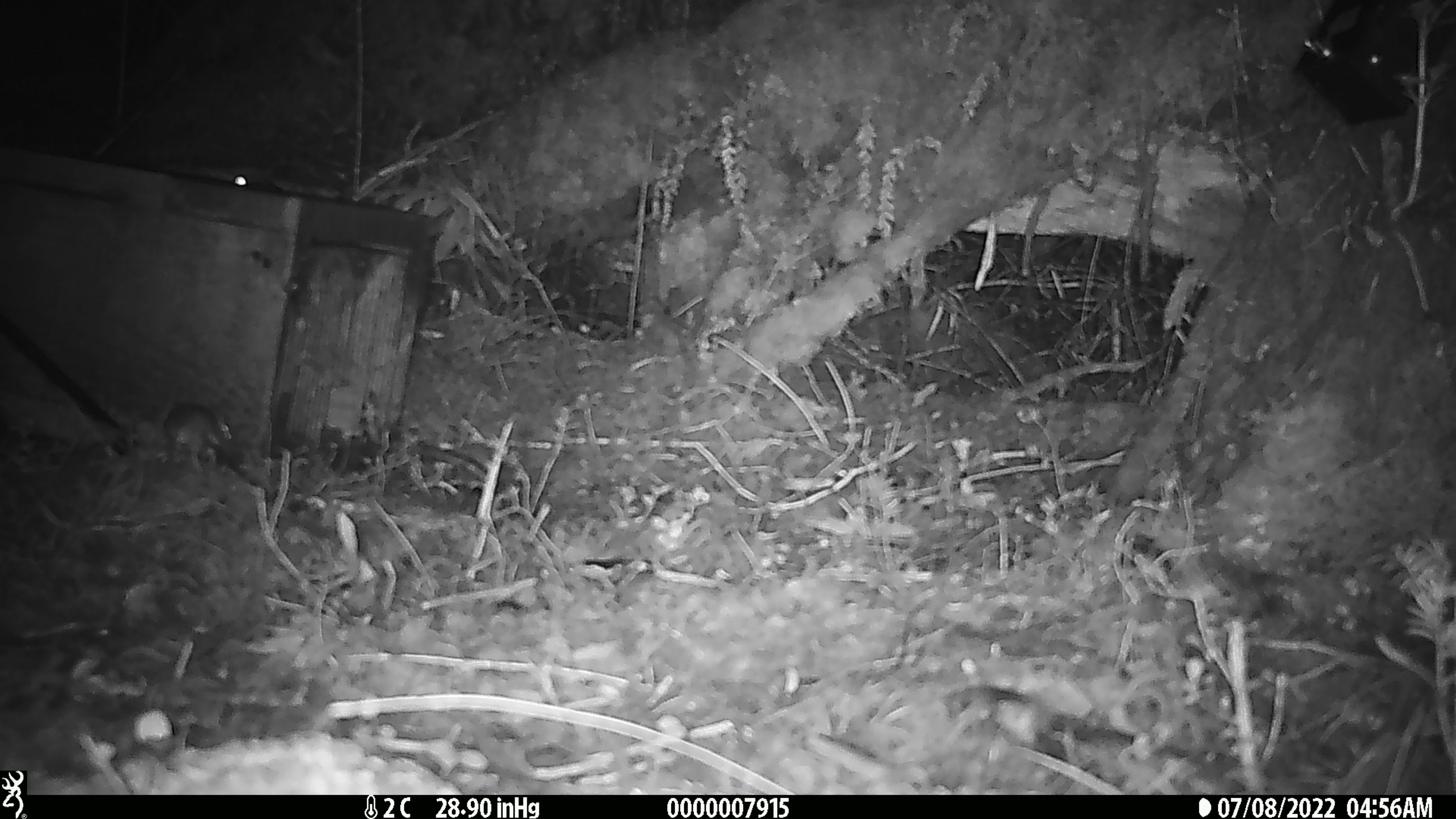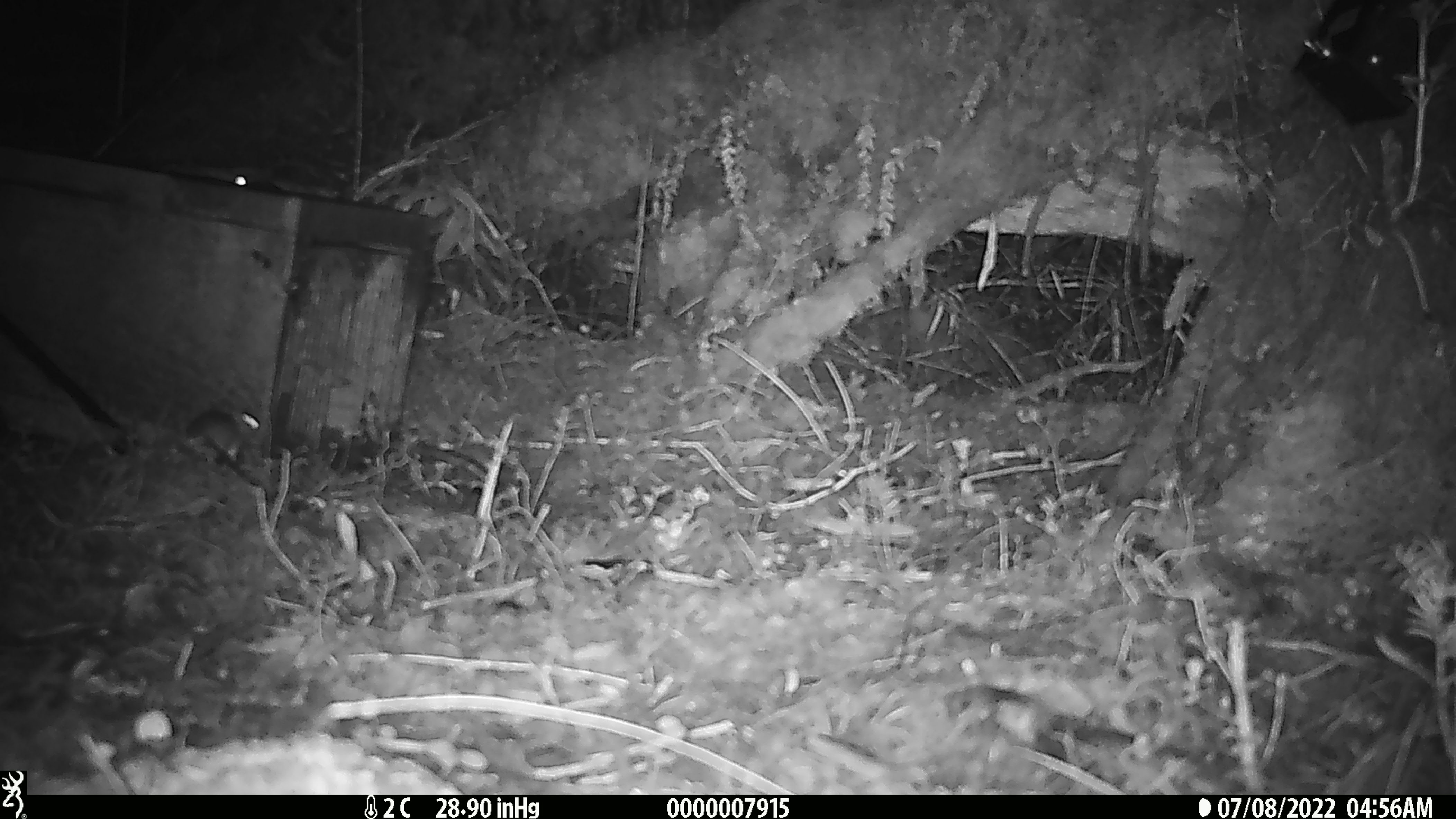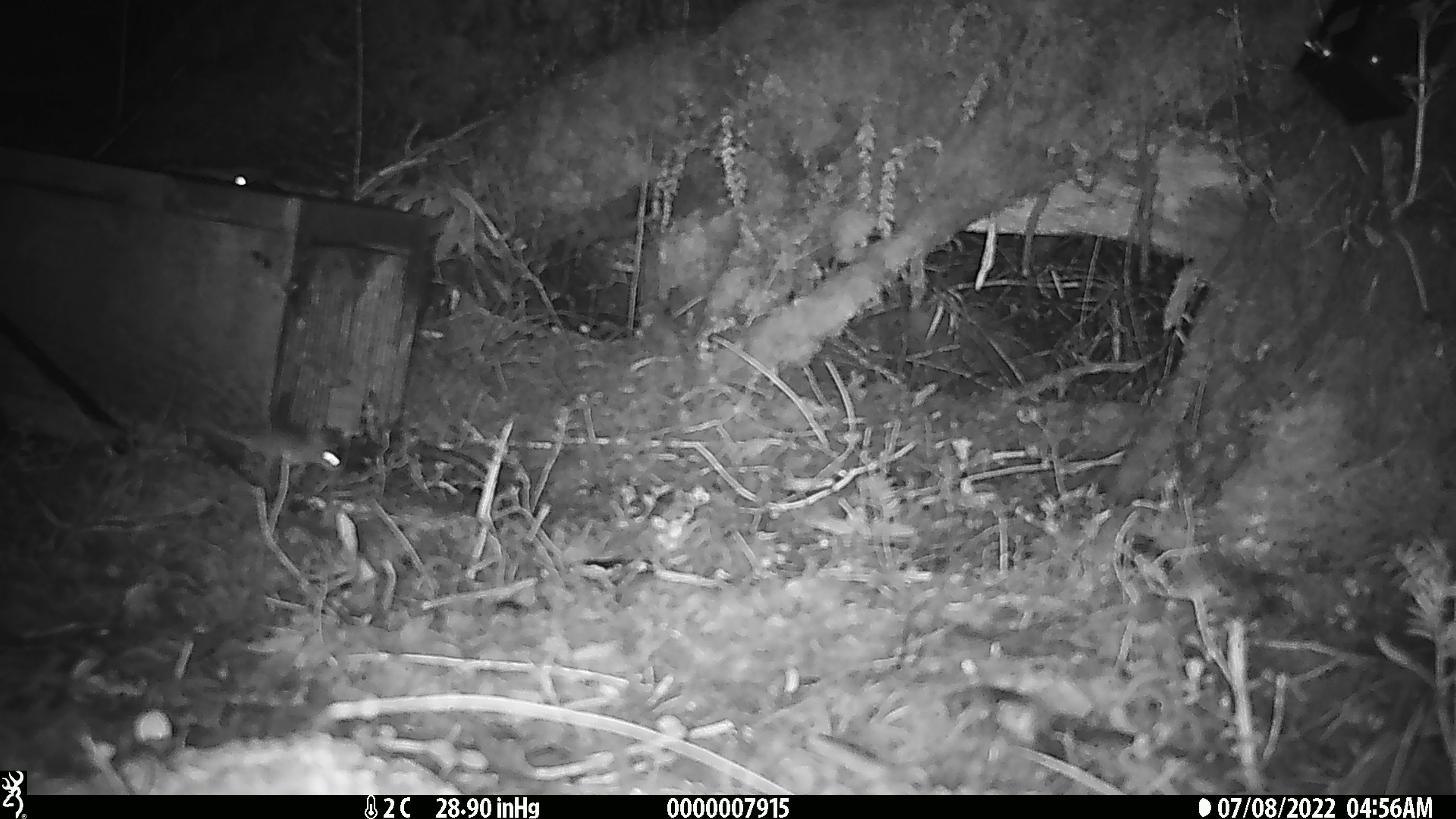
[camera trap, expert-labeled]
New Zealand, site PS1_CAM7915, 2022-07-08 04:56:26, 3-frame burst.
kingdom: Animalia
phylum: Chordata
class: Mammalia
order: Rodentia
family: Muridae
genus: Mus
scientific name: Mus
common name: mouse